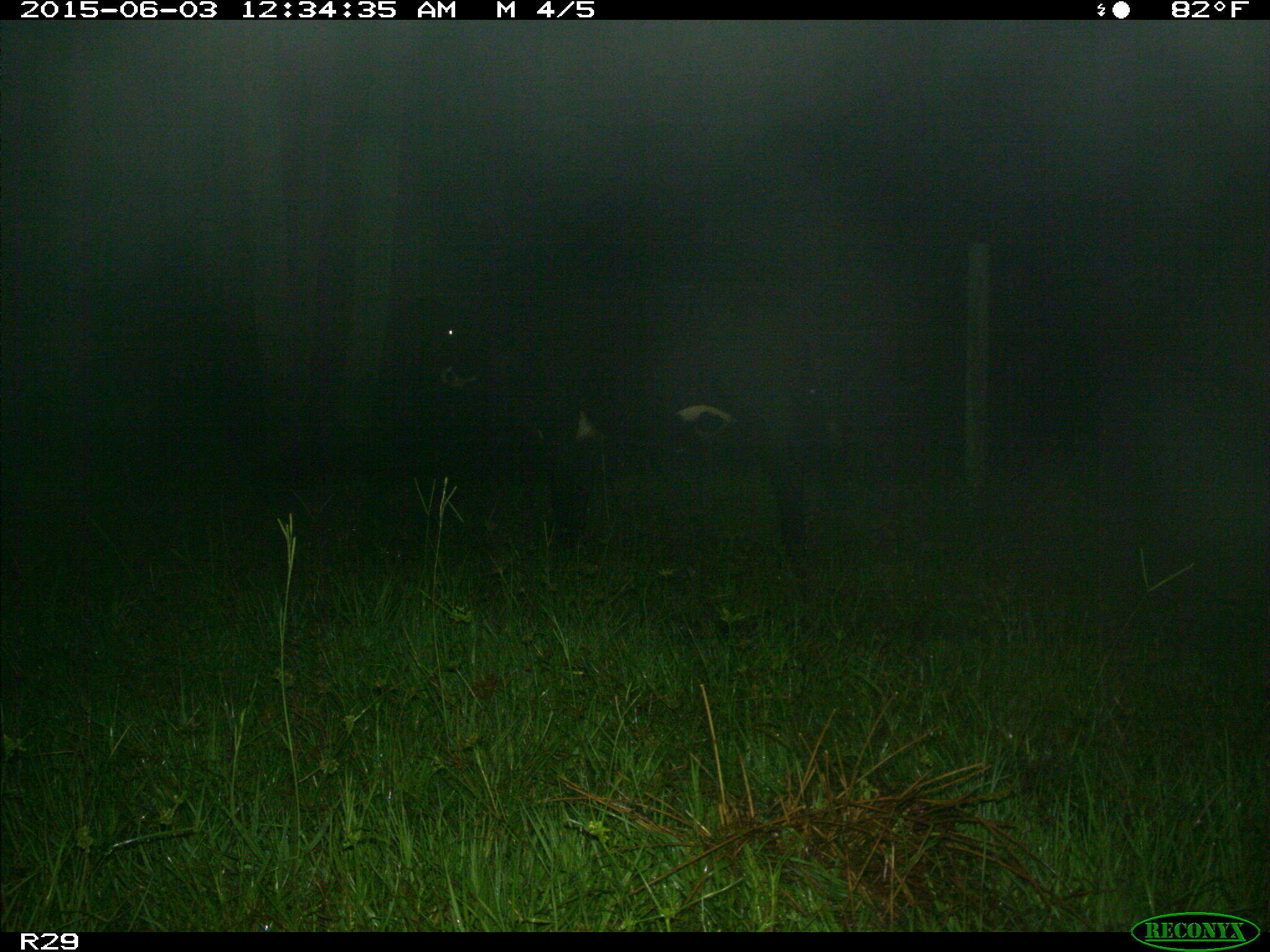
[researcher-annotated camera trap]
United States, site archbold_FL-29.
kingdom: Animalia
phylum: Chordata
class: Mammalia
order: Artiodactyla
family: Bovidae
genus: Bos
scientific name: Bos taurus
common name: domestic cow